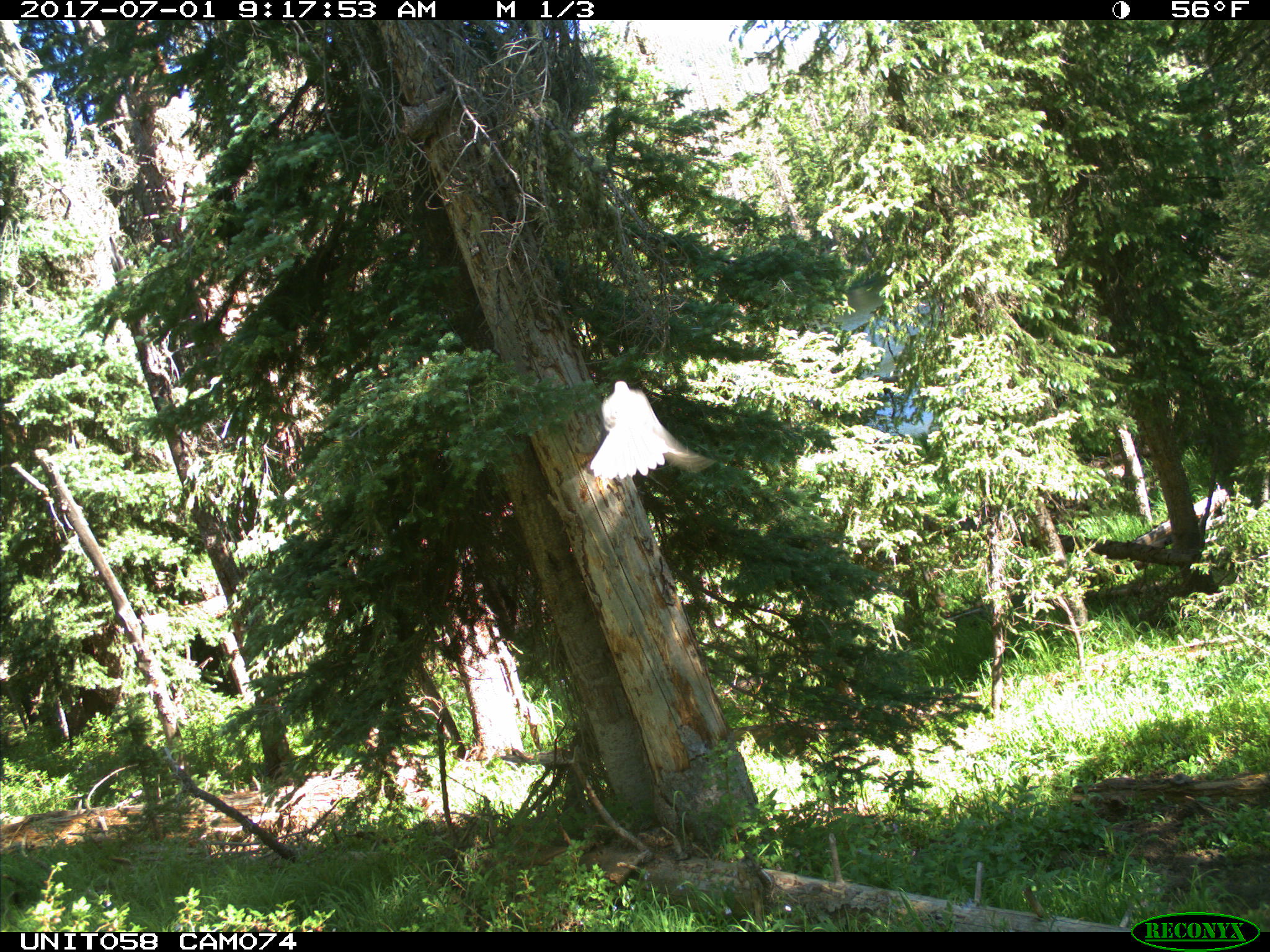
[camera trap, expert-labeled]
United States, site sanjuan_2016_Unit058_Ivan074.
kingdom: Animalia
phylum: Chordata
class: Aves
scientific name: Aves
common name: birds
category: unidentified bird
Unidentified bird (birds) (Aves).